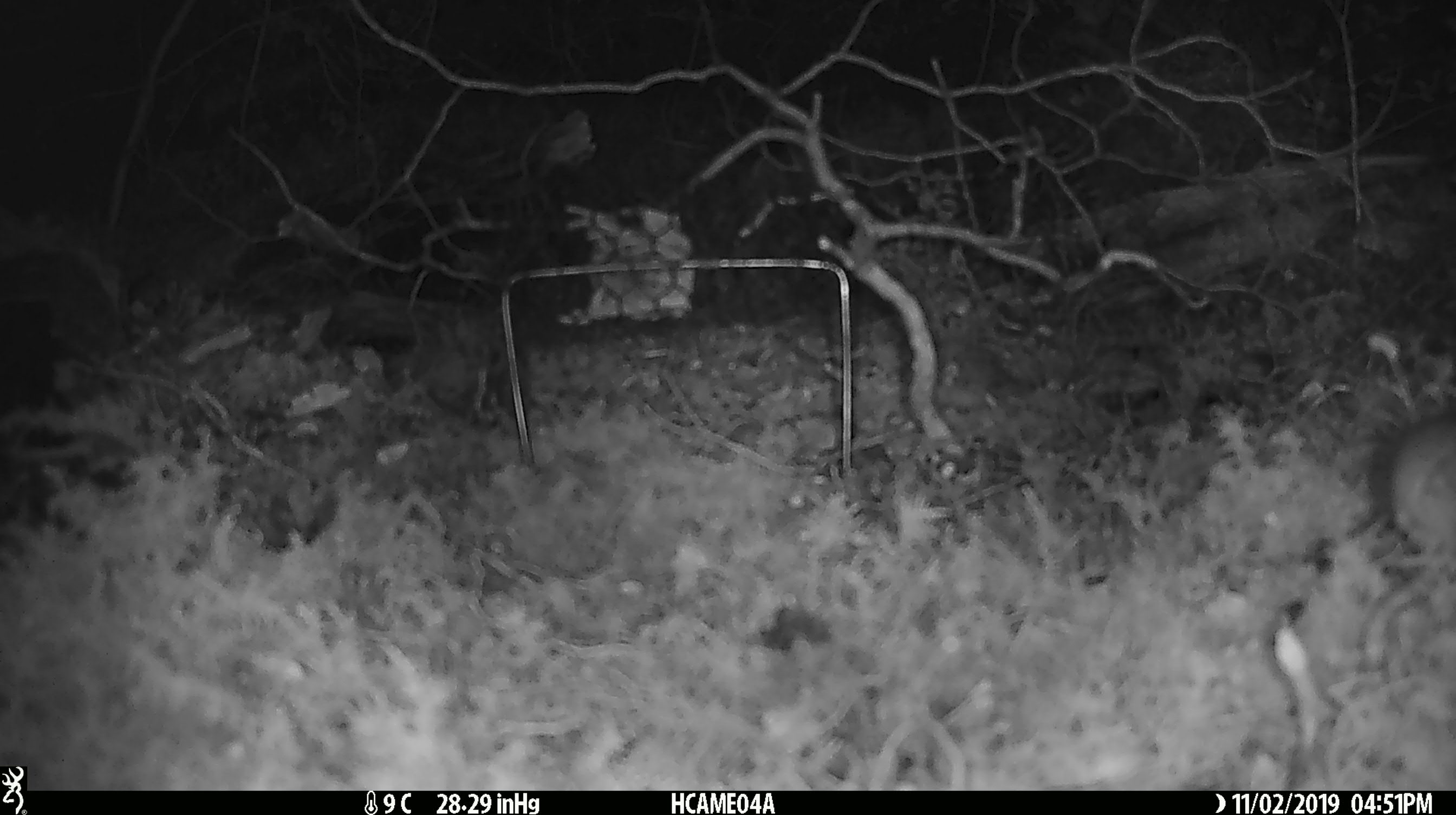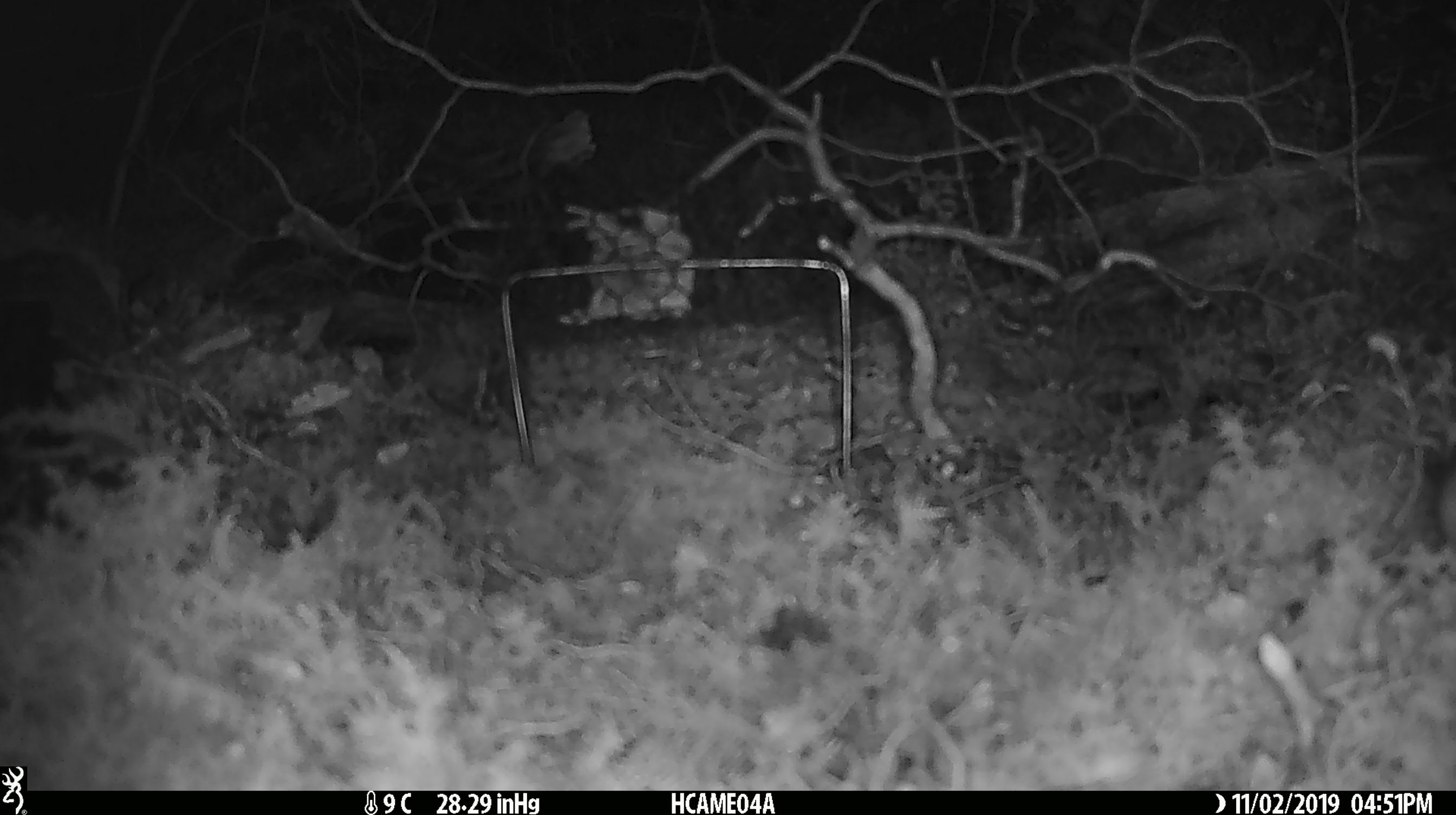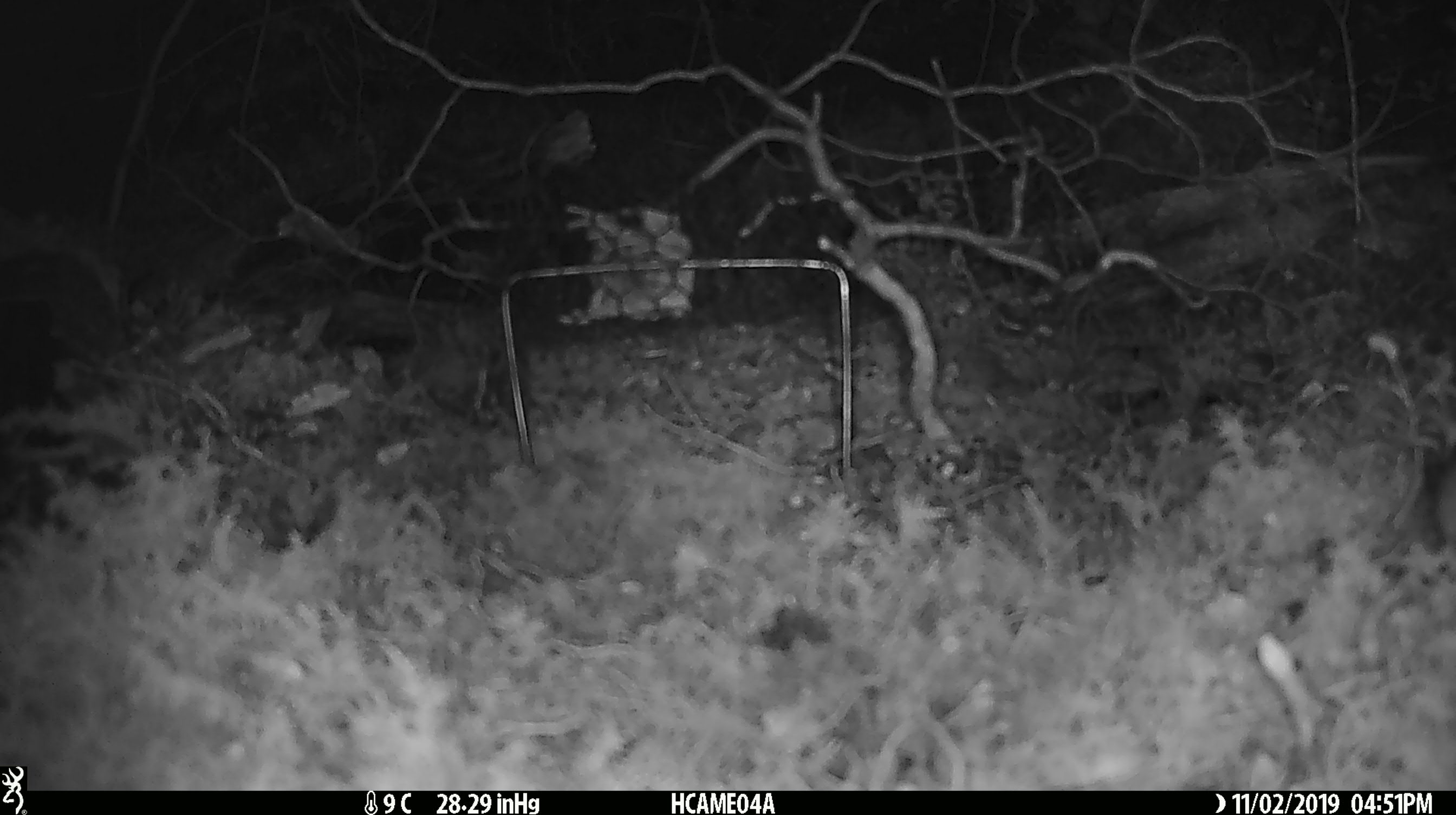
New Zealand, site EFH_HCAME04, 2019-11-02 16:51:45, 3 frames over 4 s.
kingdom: Animalia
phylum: Chordata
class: Mammalia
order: Rodentia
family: Muridae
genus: Mus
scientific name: Mus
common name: mouse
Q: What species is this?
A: Mouse (Mus).